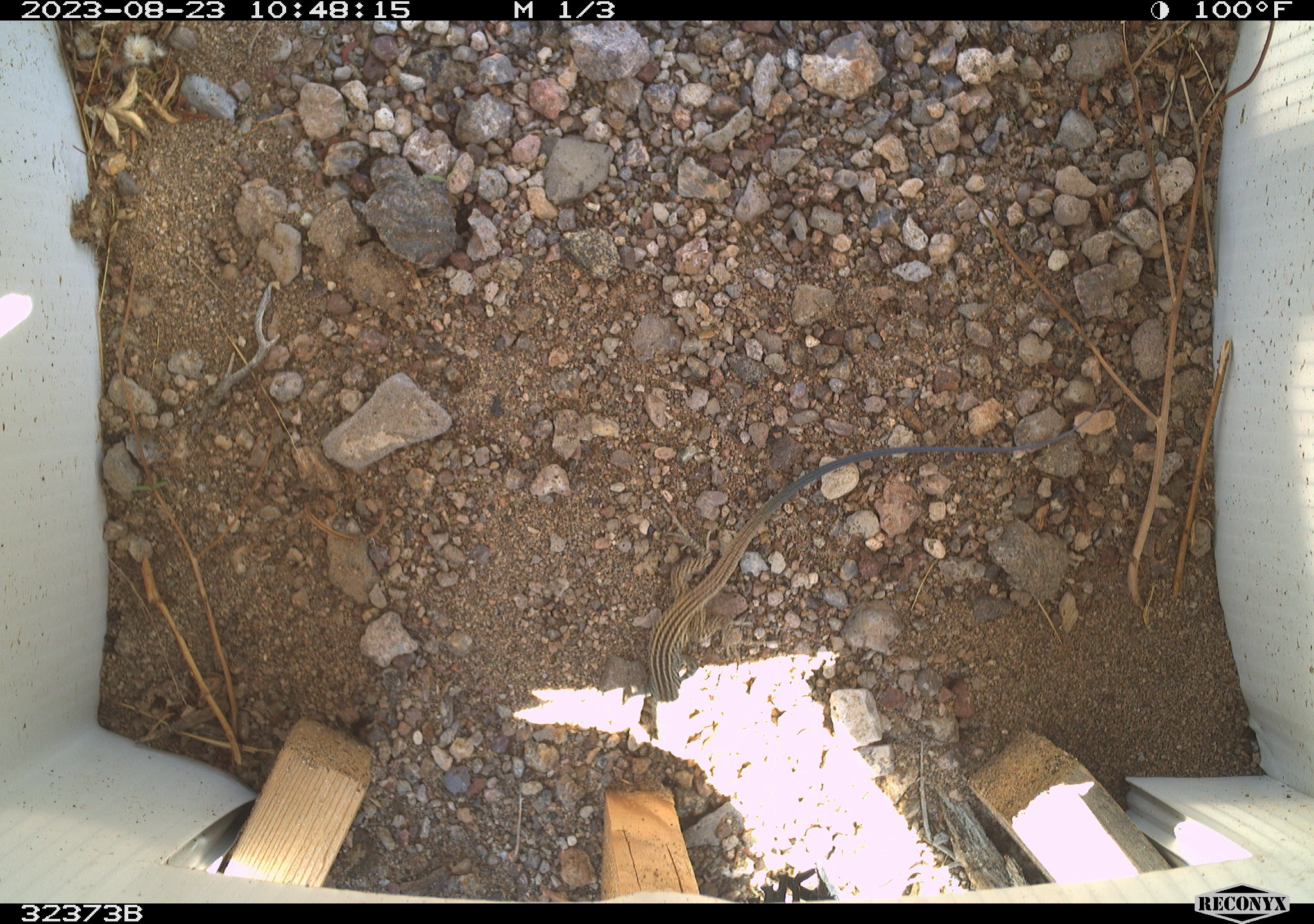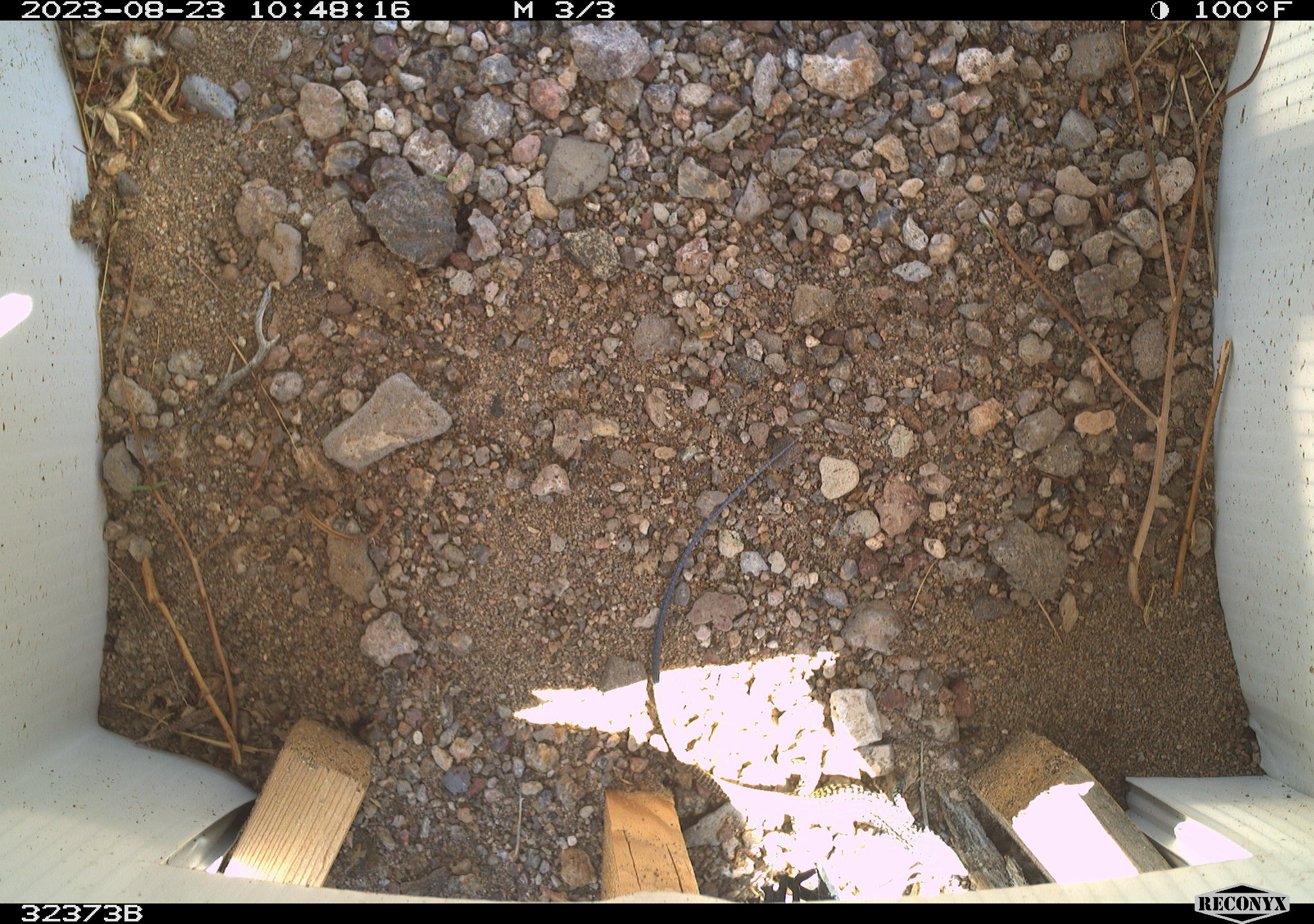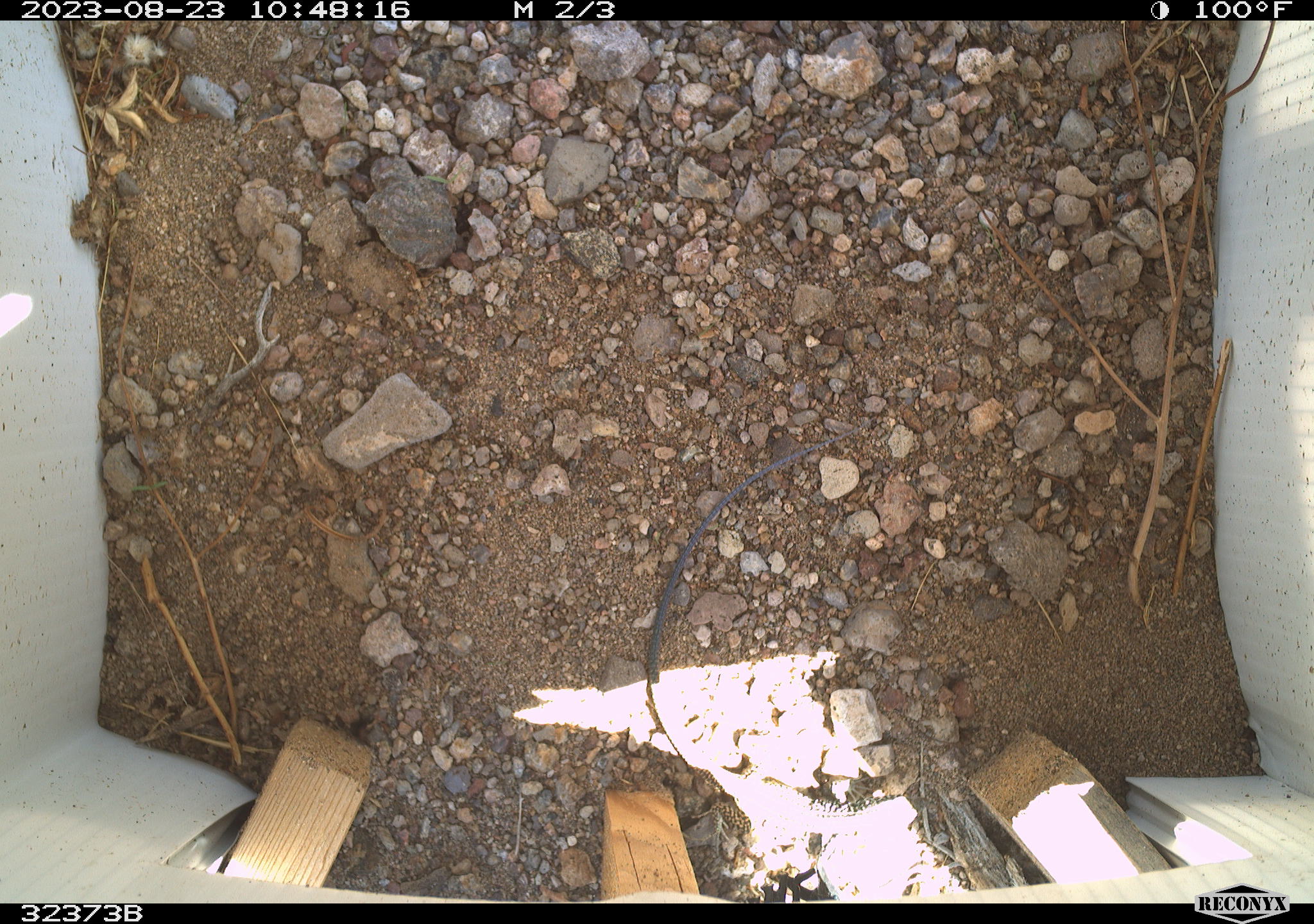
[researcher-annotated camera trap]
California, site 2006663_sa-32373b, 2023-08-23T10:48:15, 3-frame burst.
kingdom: Animalia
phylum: Chordata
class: Reptilia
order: Squamata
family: Teiidae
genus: Aspidoscelis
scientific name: Aspidoscelis tigris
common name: western whiptail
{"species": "western whiptail (Aspidoscelis tigris)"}